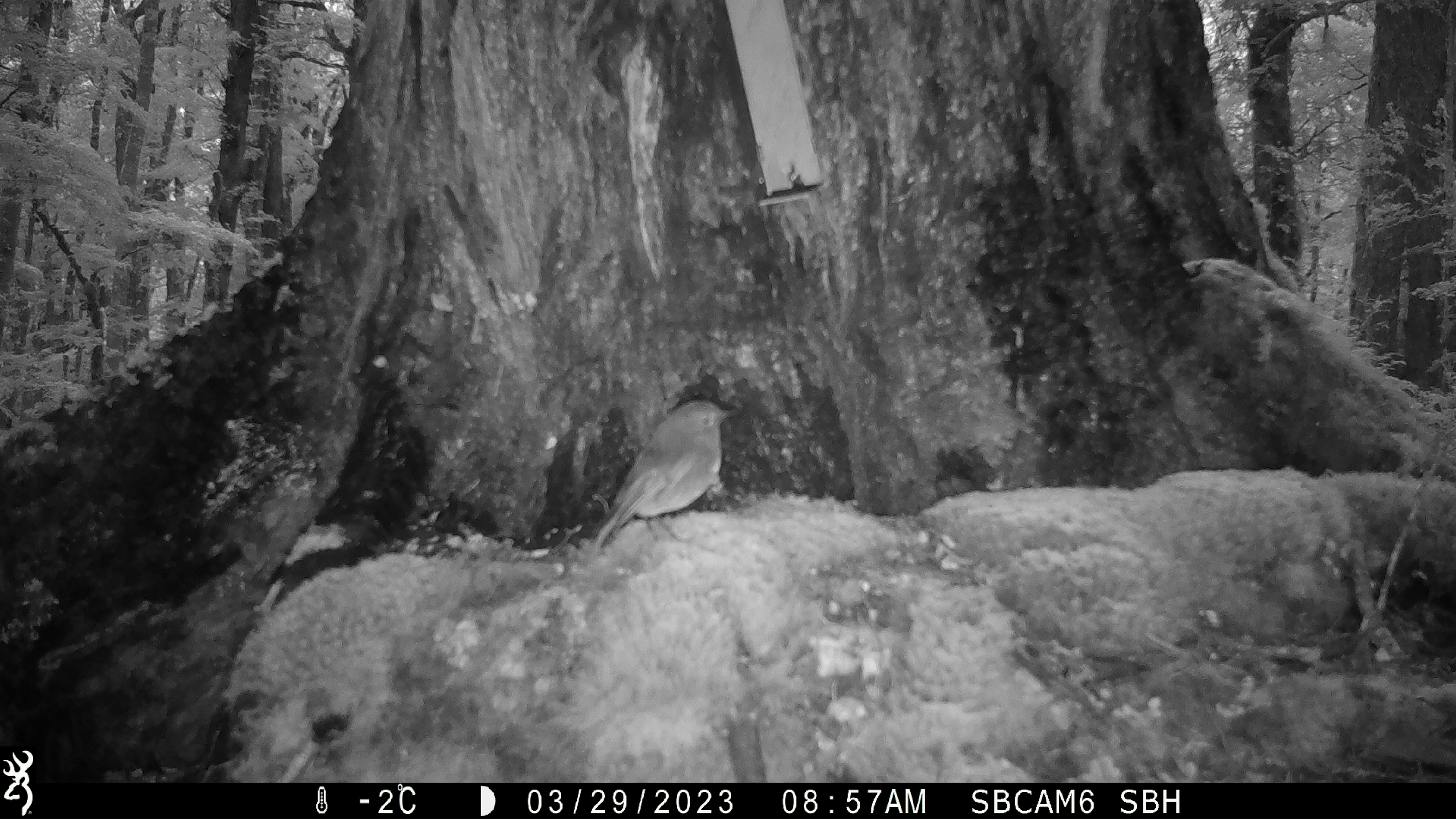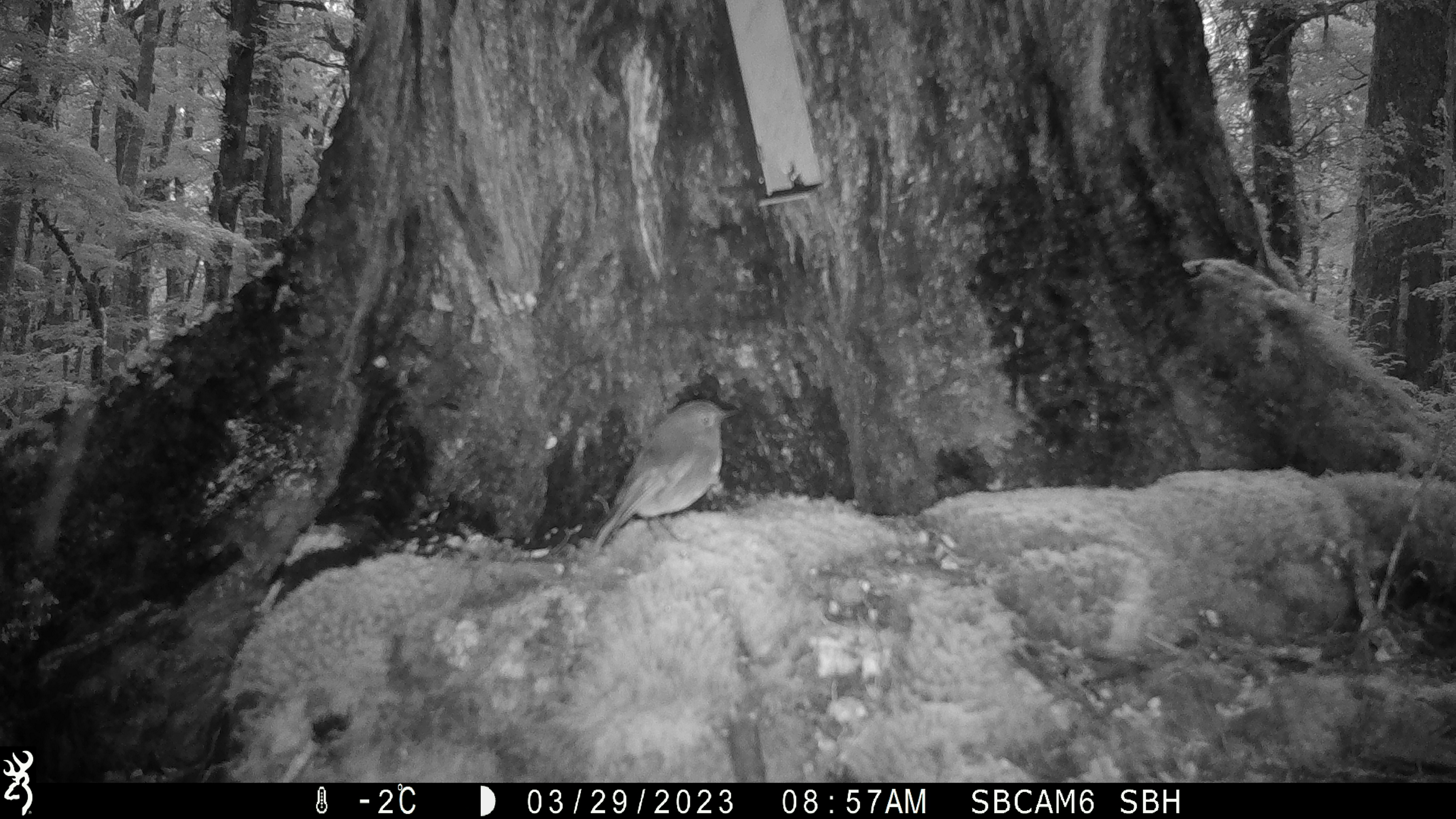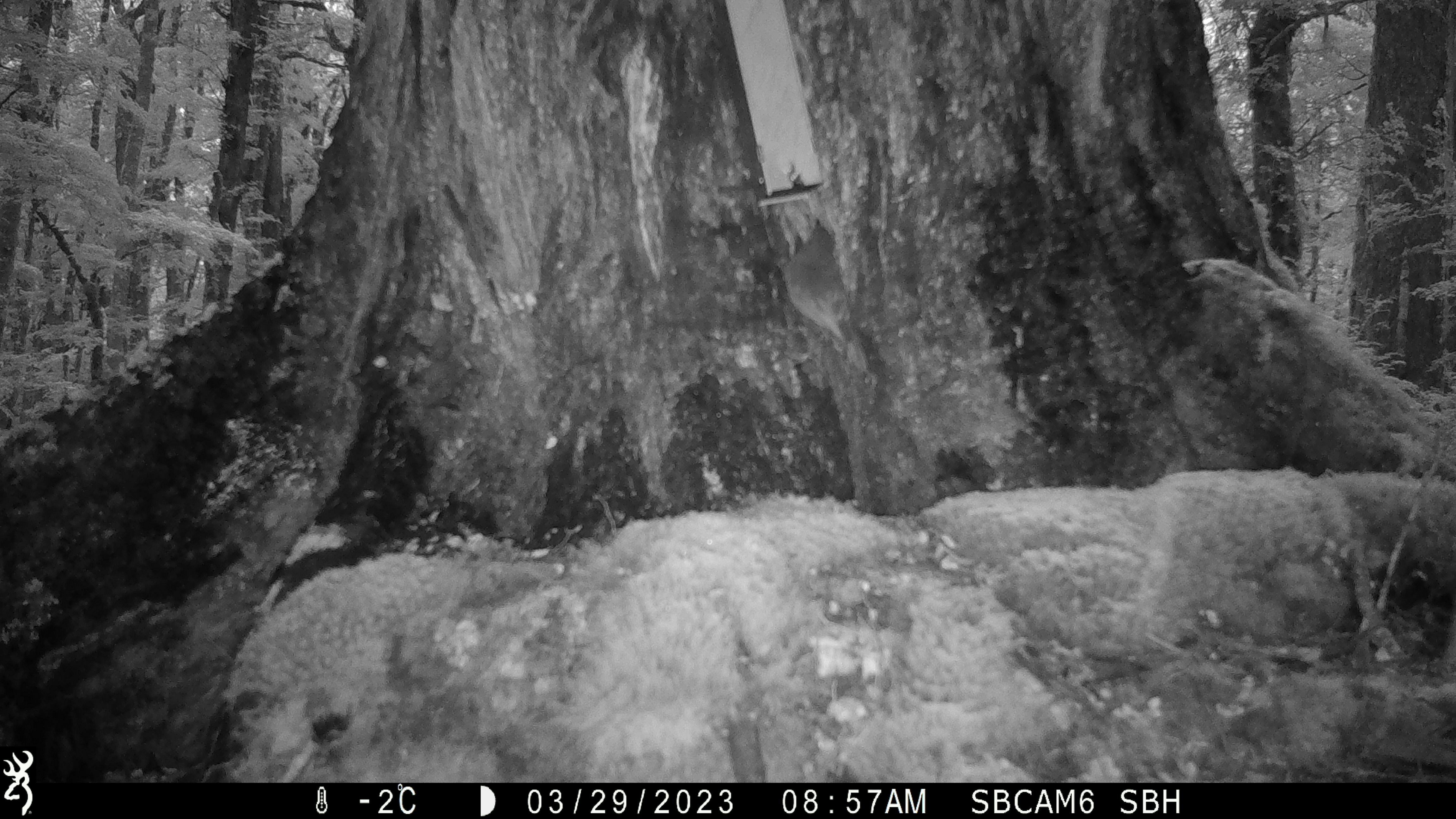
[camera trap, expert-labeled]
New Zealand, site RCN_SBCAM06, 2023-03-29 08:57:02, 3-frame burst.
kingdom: Animalia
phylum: Chordata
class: Aves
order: Passeriformes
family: Petroicidae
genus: Petroica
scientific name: Petroica australis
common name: new zealand robin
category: robin